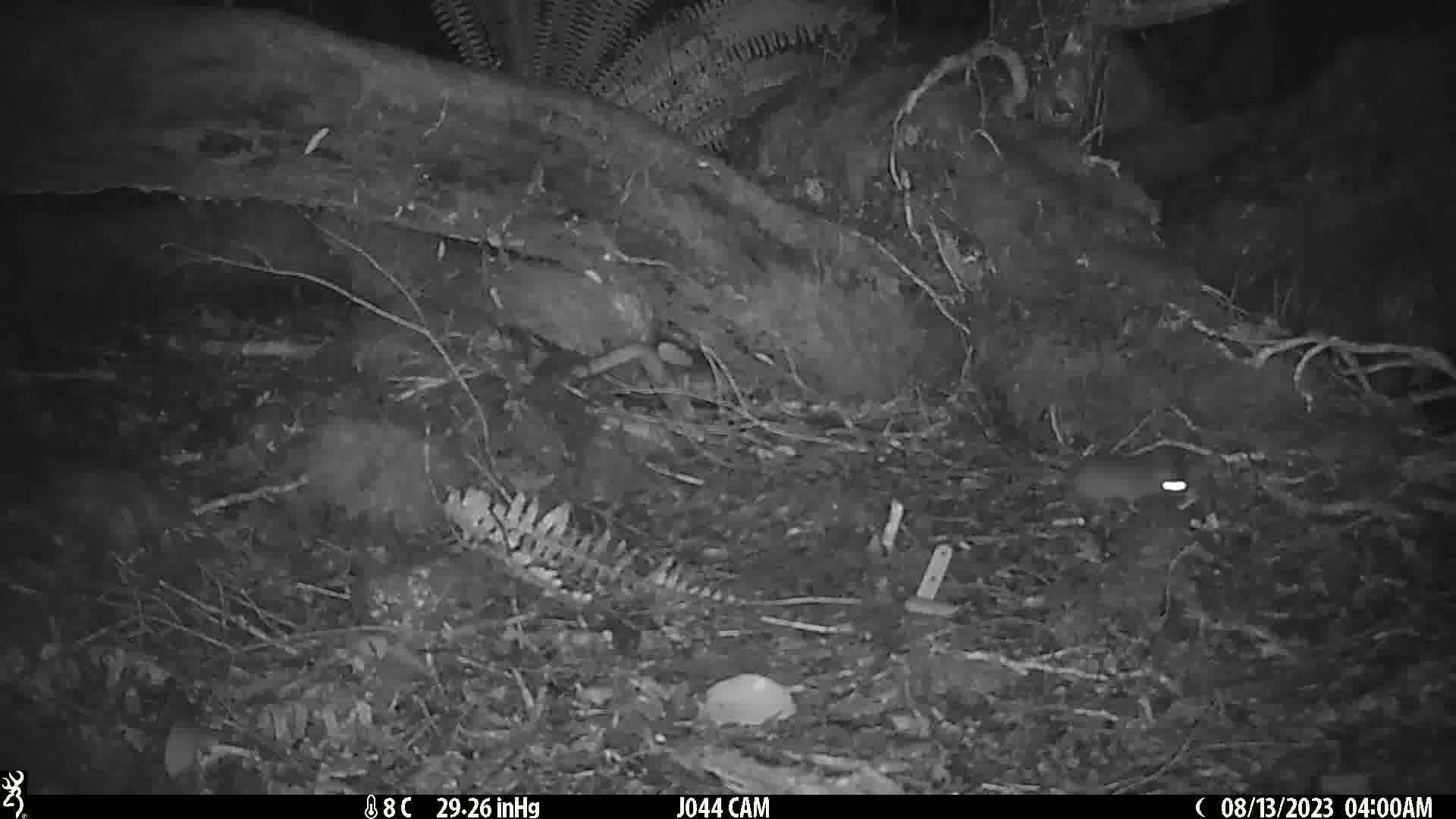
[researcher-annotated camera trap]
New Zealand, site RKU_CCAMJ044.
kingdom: Animalia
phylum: Chordata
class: Mammalia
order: Rodentia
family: Muridae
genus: Rattus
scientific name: Rattus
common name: rat